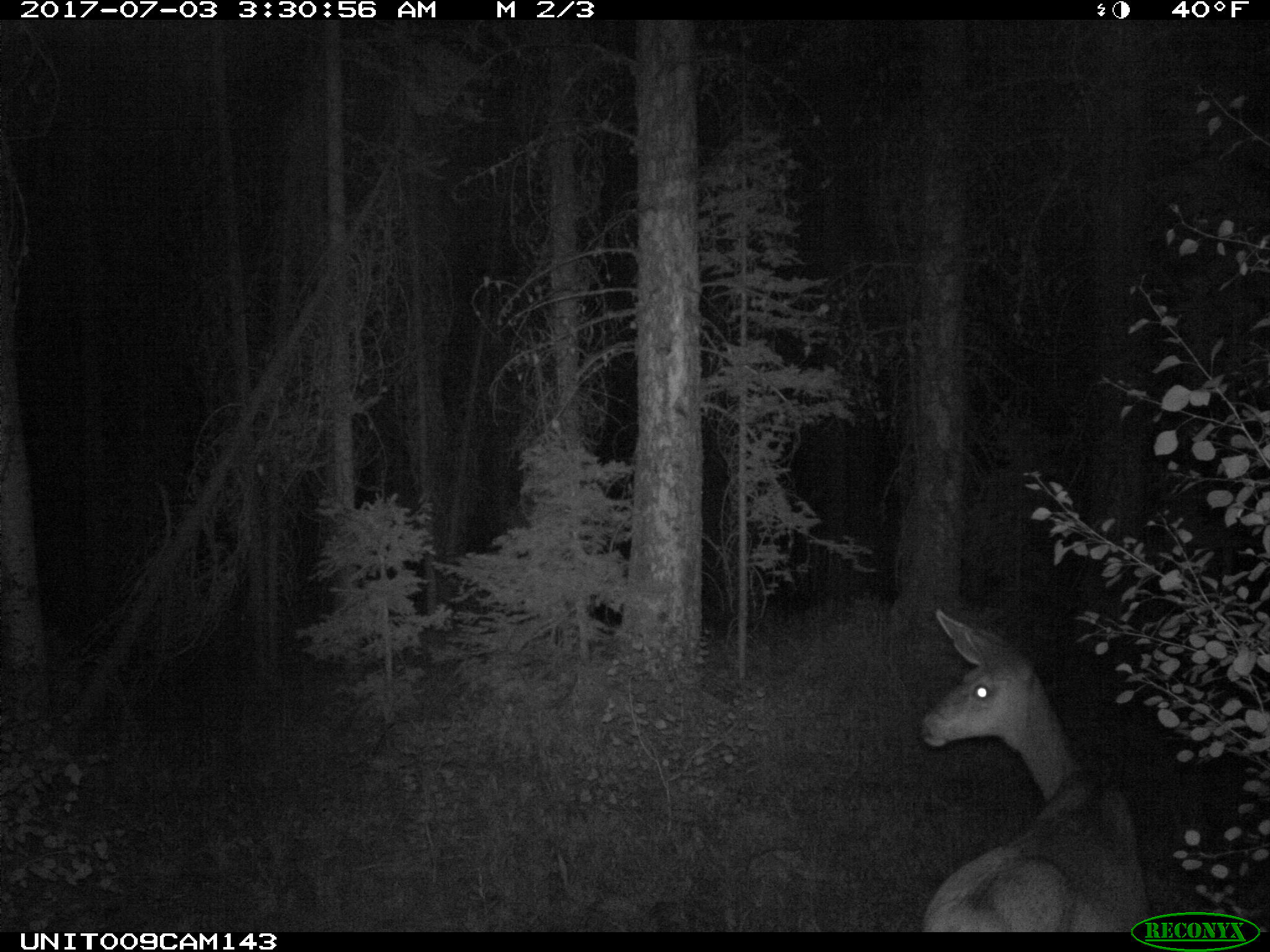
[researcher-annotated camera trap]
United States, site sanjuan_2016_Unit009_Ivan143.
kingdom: Animalia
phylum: Chordata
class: Mammalia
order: Artiodactyla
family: Cervidae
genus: Odocoileus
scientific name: Odocoileus hemionus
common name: mule deer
Odocoileus hemionus (mule deer).